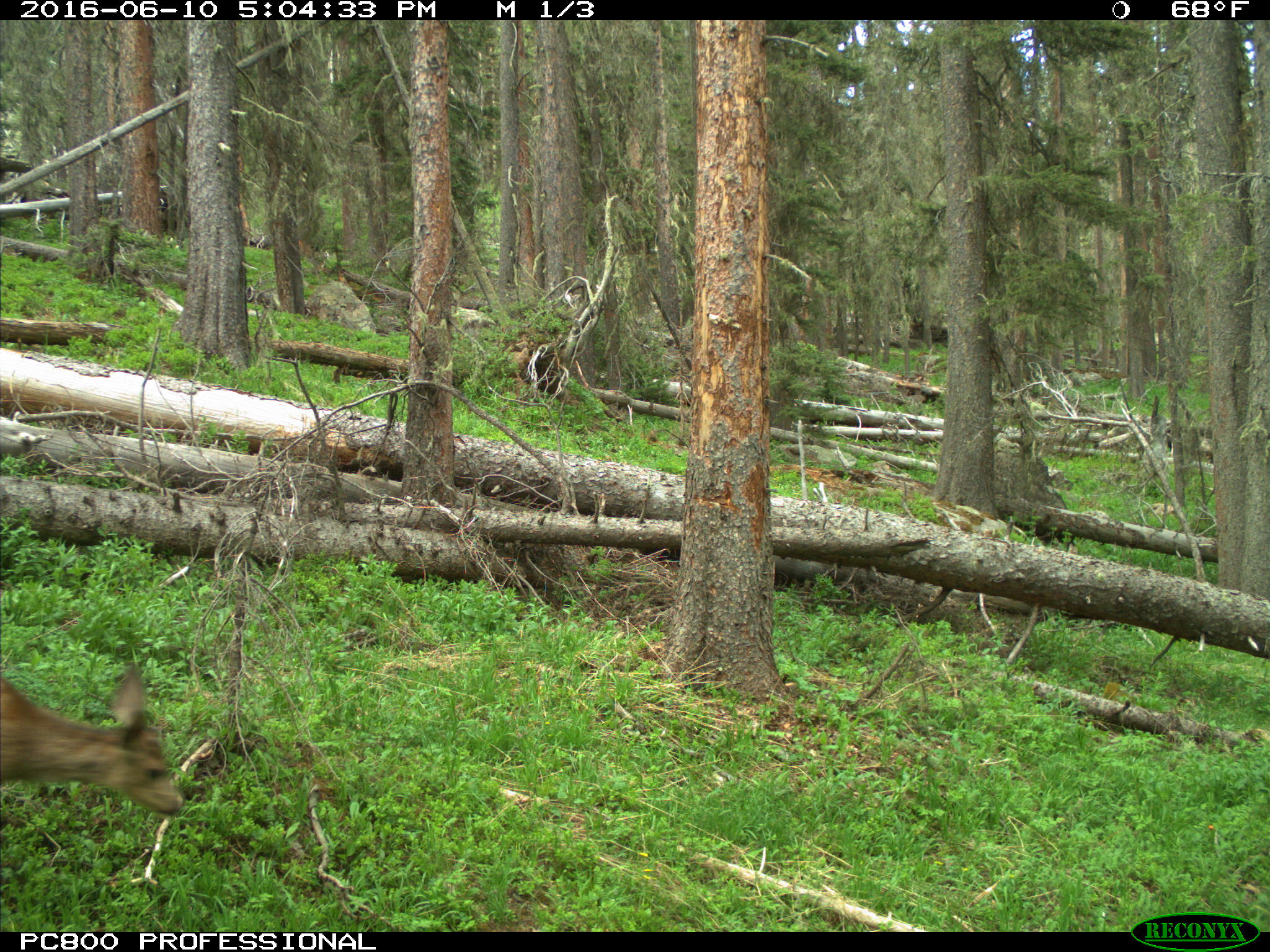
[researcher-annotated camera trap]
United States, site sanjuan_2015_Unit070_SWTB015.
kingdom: Animalia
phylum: Chordata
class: Mammalia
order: Artiodactyla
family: Cervidae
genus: Odocoileus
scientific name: Odocoileus hemionus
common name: mule deer